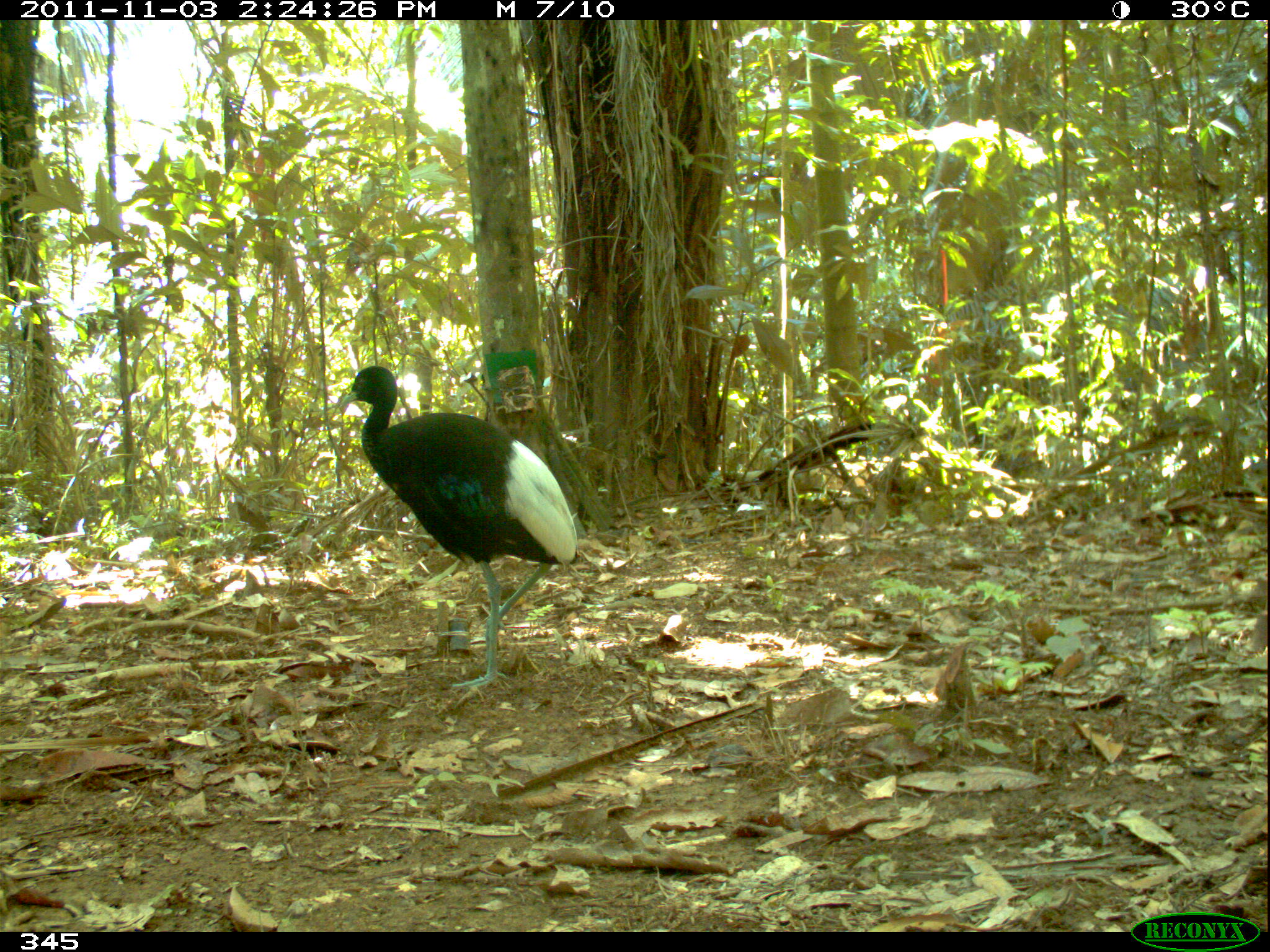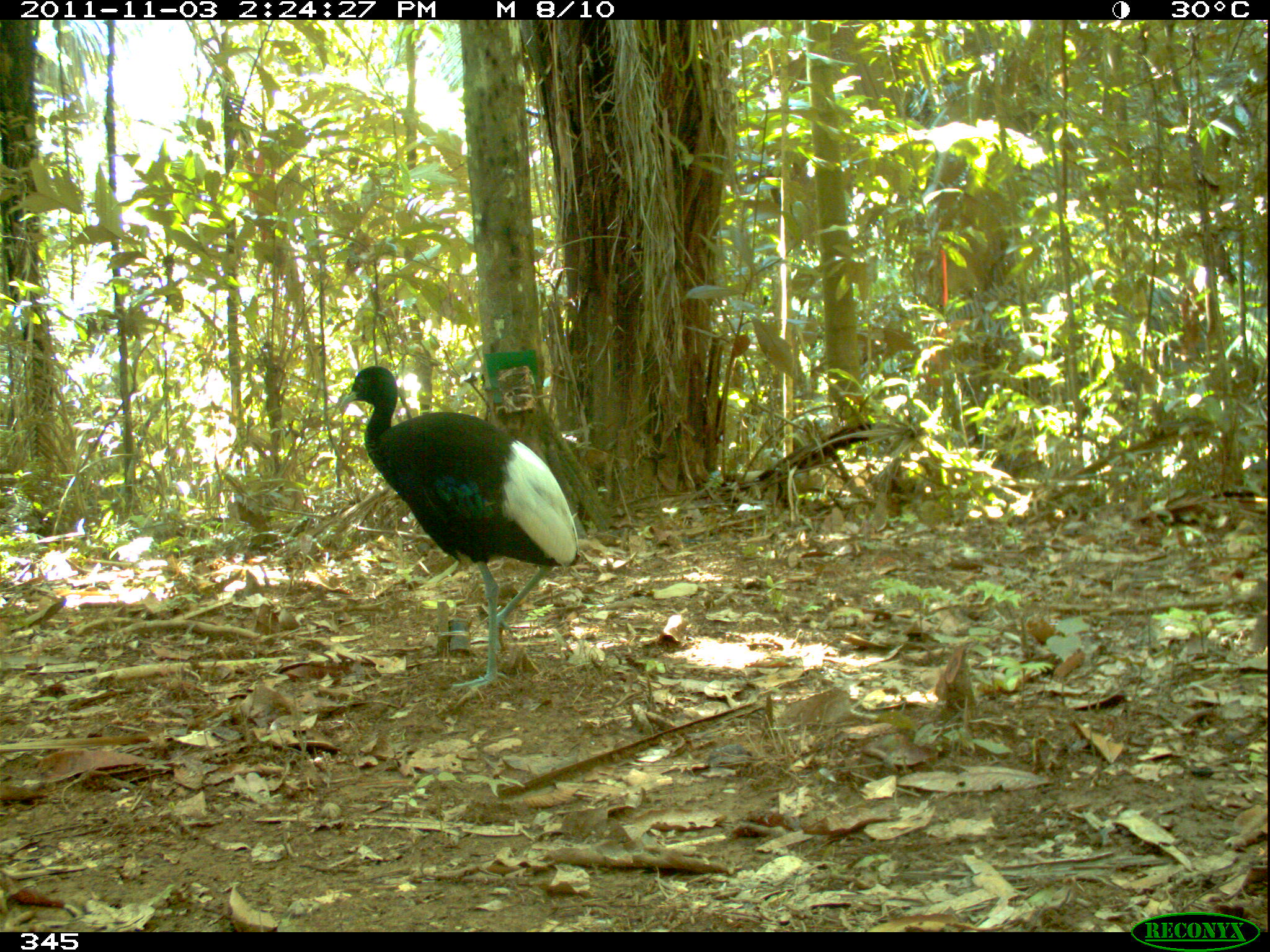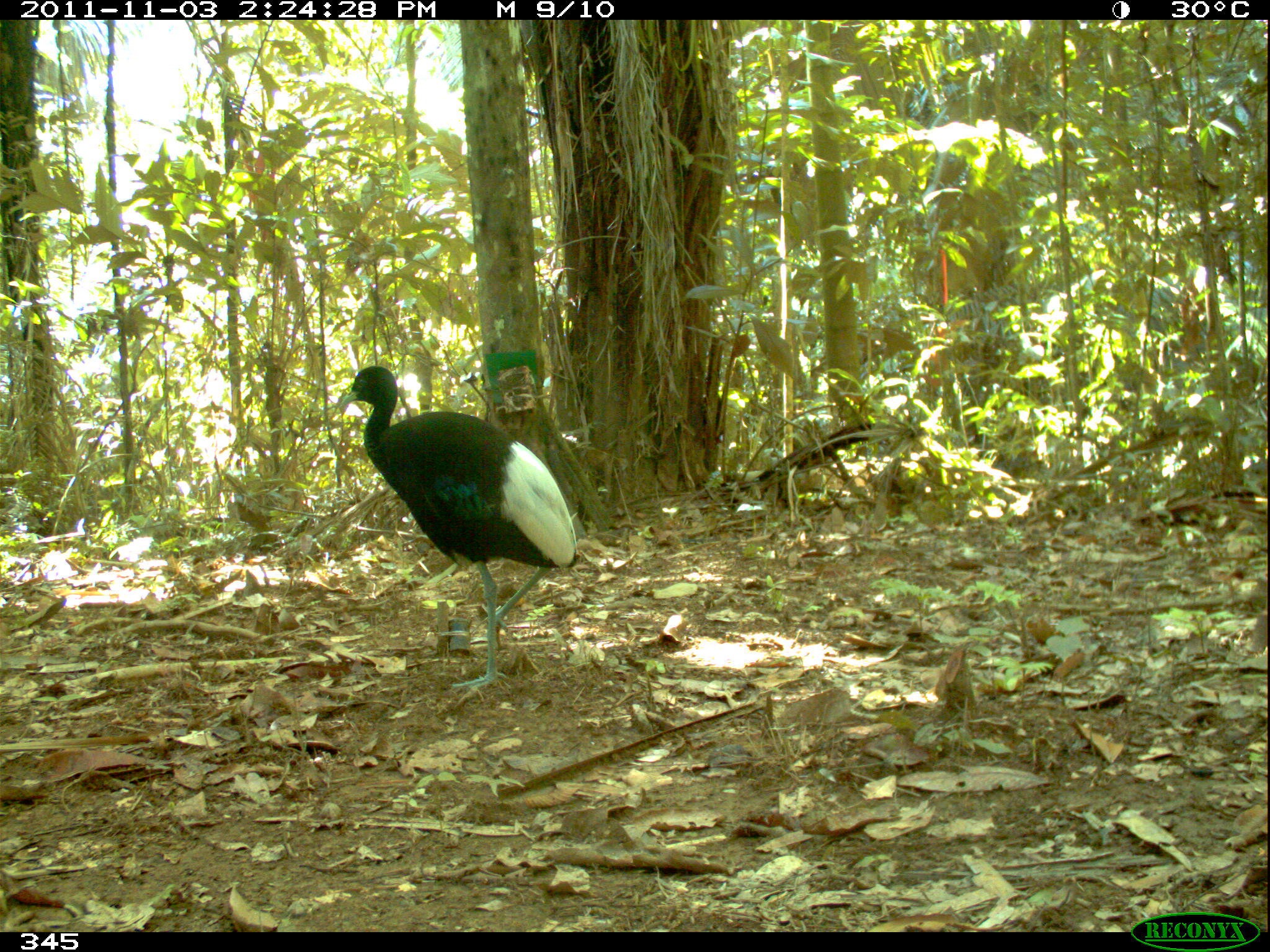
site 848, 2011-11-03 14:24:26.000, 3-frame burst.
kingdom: Animalia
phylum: Chordata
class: Aves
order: Gruiformes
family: Psophiidae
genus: Psophia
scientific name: Psophia leucoptera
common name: pale-winged trumpeter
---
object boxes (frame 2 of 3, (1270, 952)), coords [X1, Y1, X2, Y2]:
psophia leucoptera: [338, 365, 579, 705]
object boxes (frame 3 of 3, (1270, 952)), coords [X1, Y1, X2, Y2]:
psophia leucoptera: [338, 365, 576, 690]